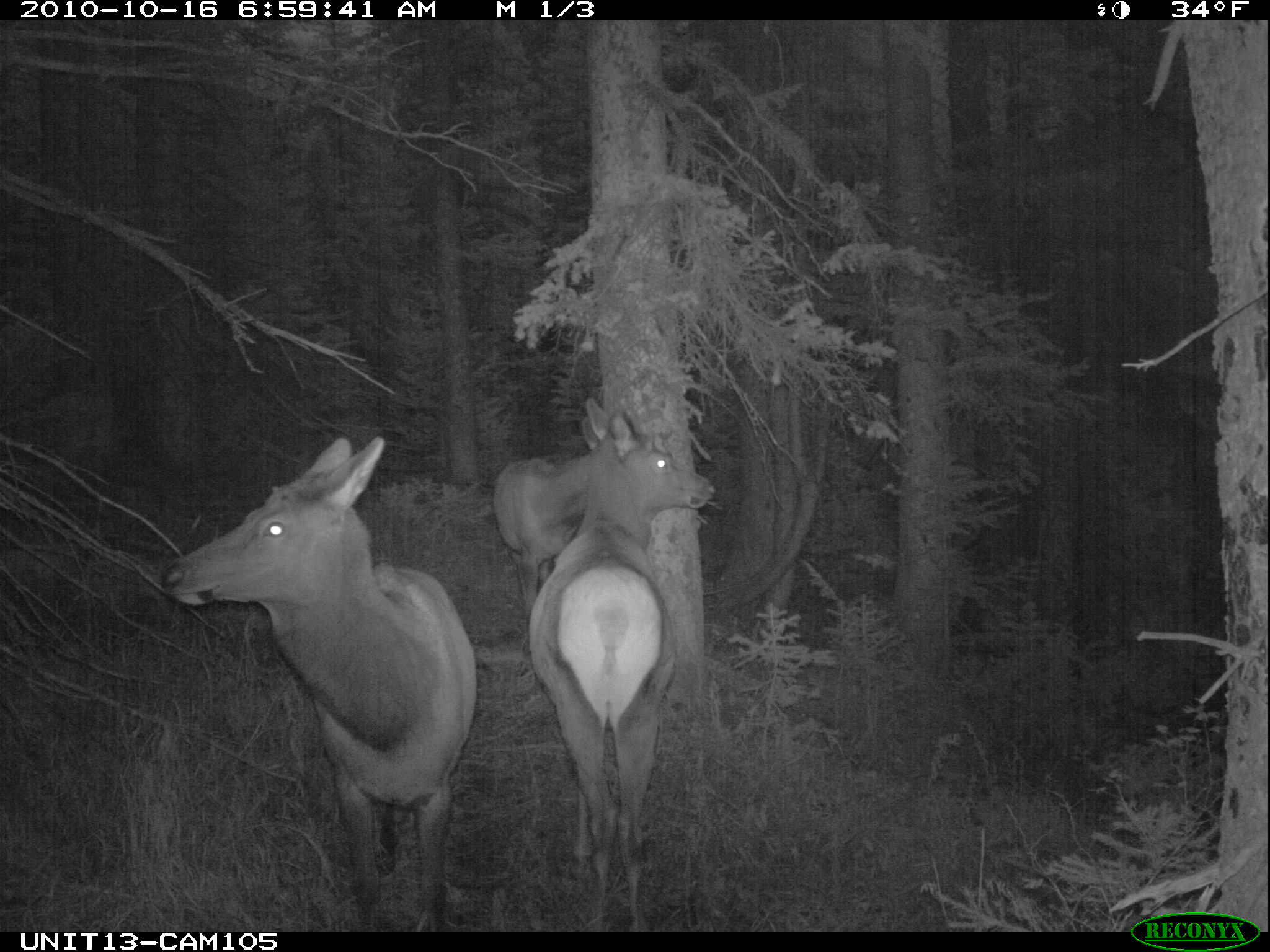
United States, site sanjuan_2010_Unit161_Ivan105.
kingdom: Animalia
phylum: Chordata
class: Mammalia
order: Artiodactyla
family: Cervidae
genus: Cervus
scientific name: Cervus elaphus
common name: red deer